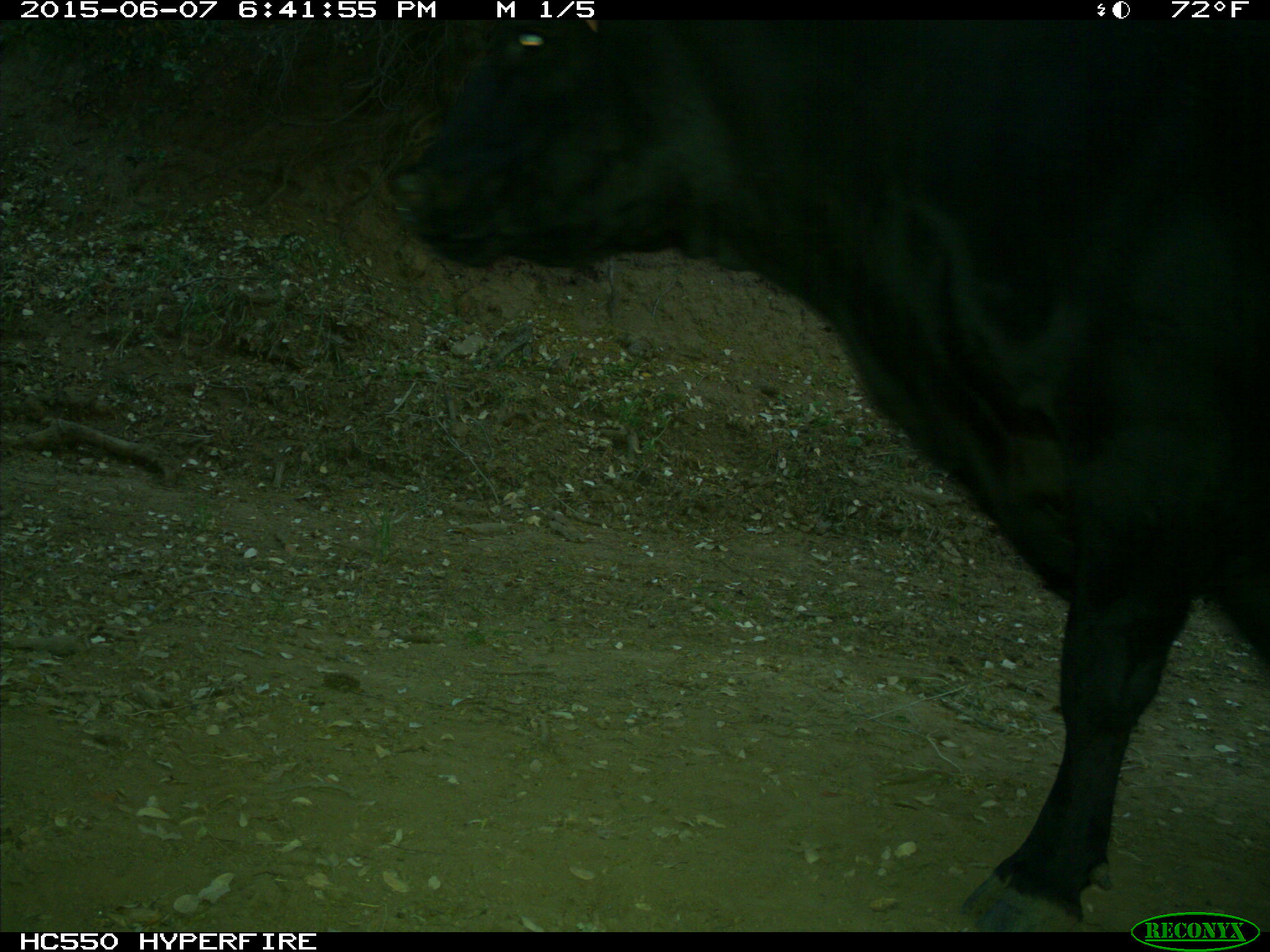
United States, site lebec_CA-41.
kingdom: Animalia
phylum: Chordata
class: Mammalia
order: Artiodactyla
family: Bovidae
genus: Bos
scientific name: Bos taurus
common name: domestic cow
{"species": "Bos taurus (domestic cow)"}